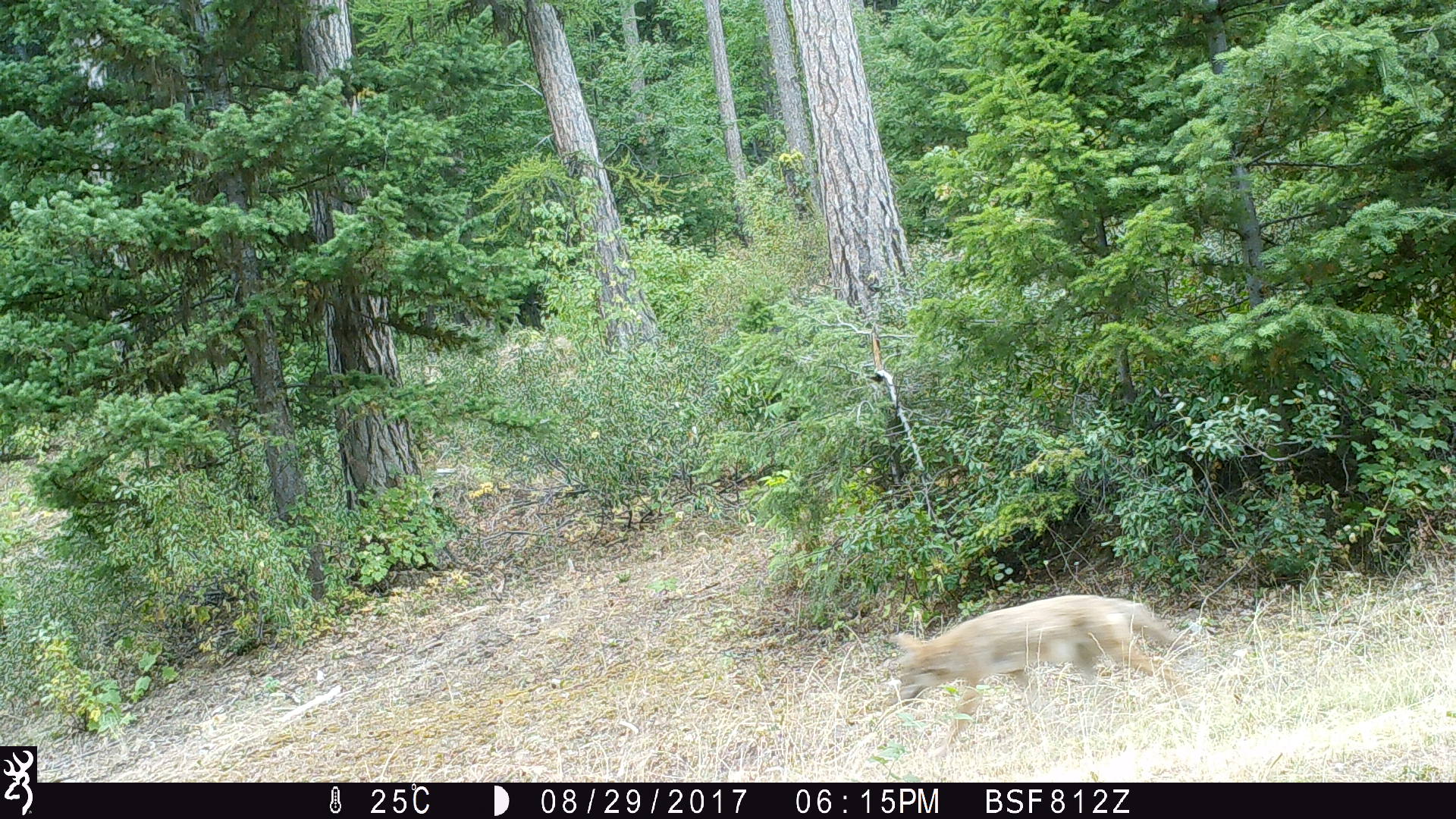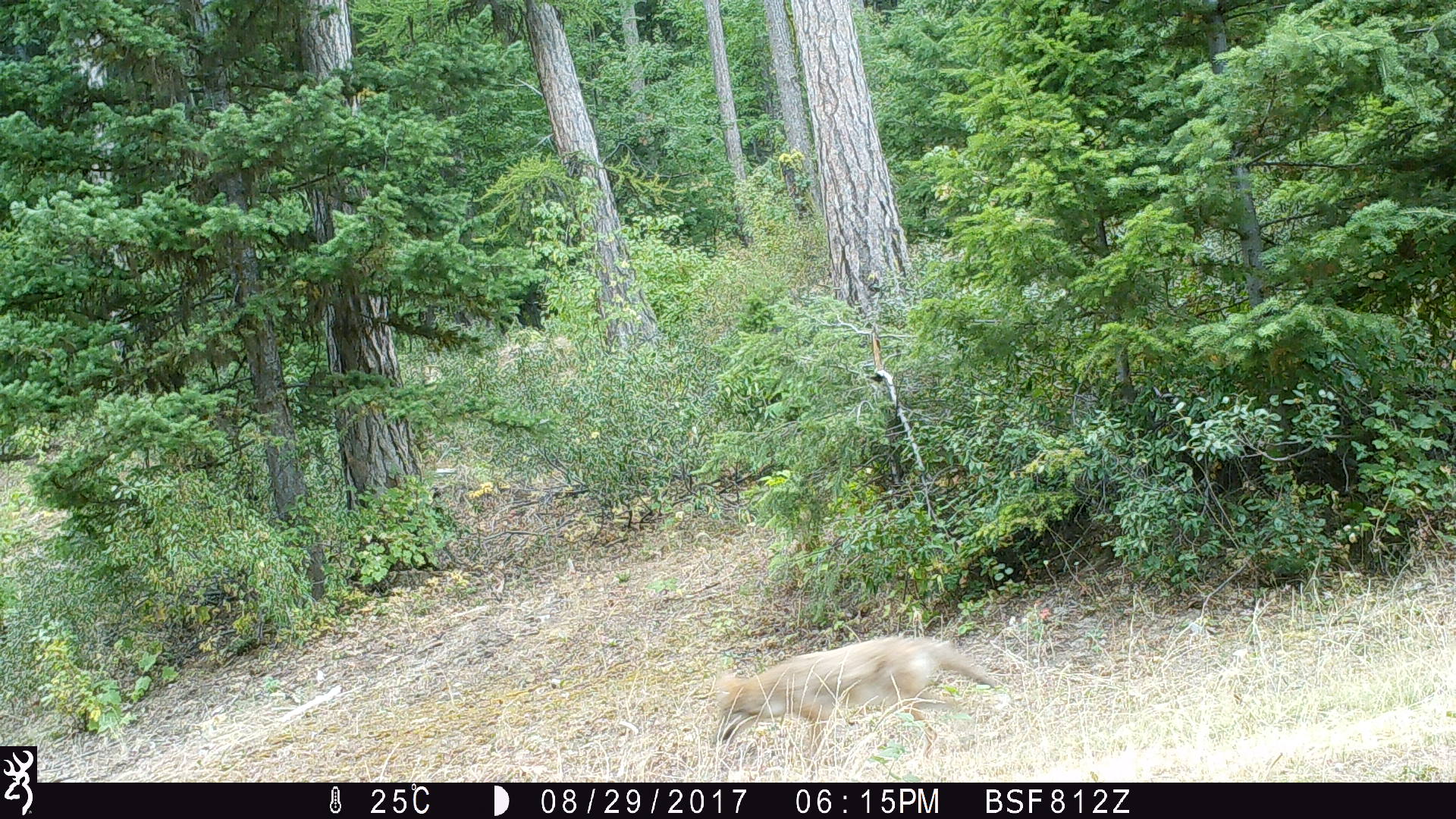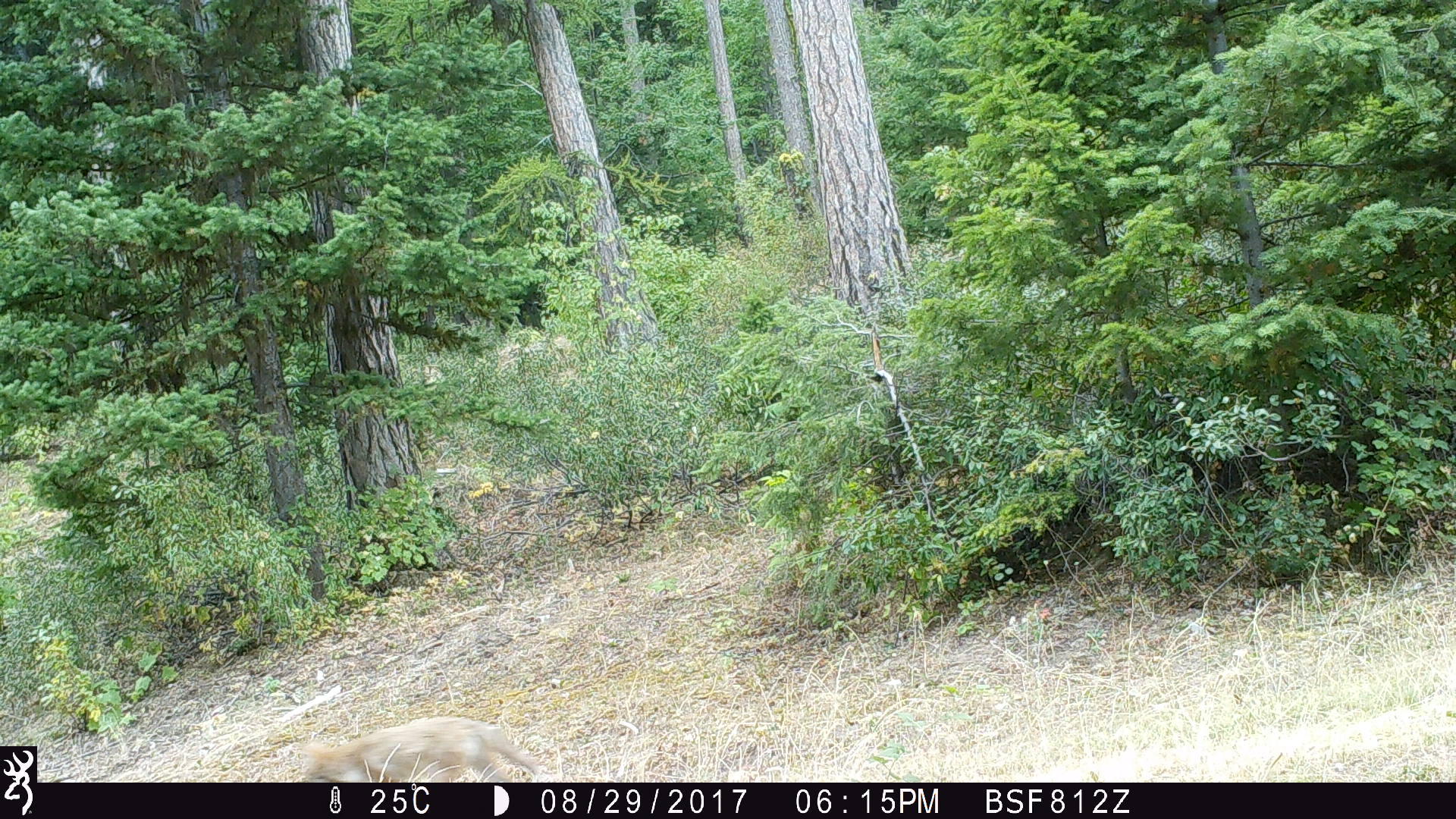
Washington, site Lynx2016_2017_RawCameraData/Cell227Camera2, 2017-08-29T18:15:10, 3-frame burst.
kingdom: Animalia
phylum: Chordata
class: Mammalia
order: Carnivora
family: Canidae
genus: Canis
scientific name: Canis latrans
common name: coyote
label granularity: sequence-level